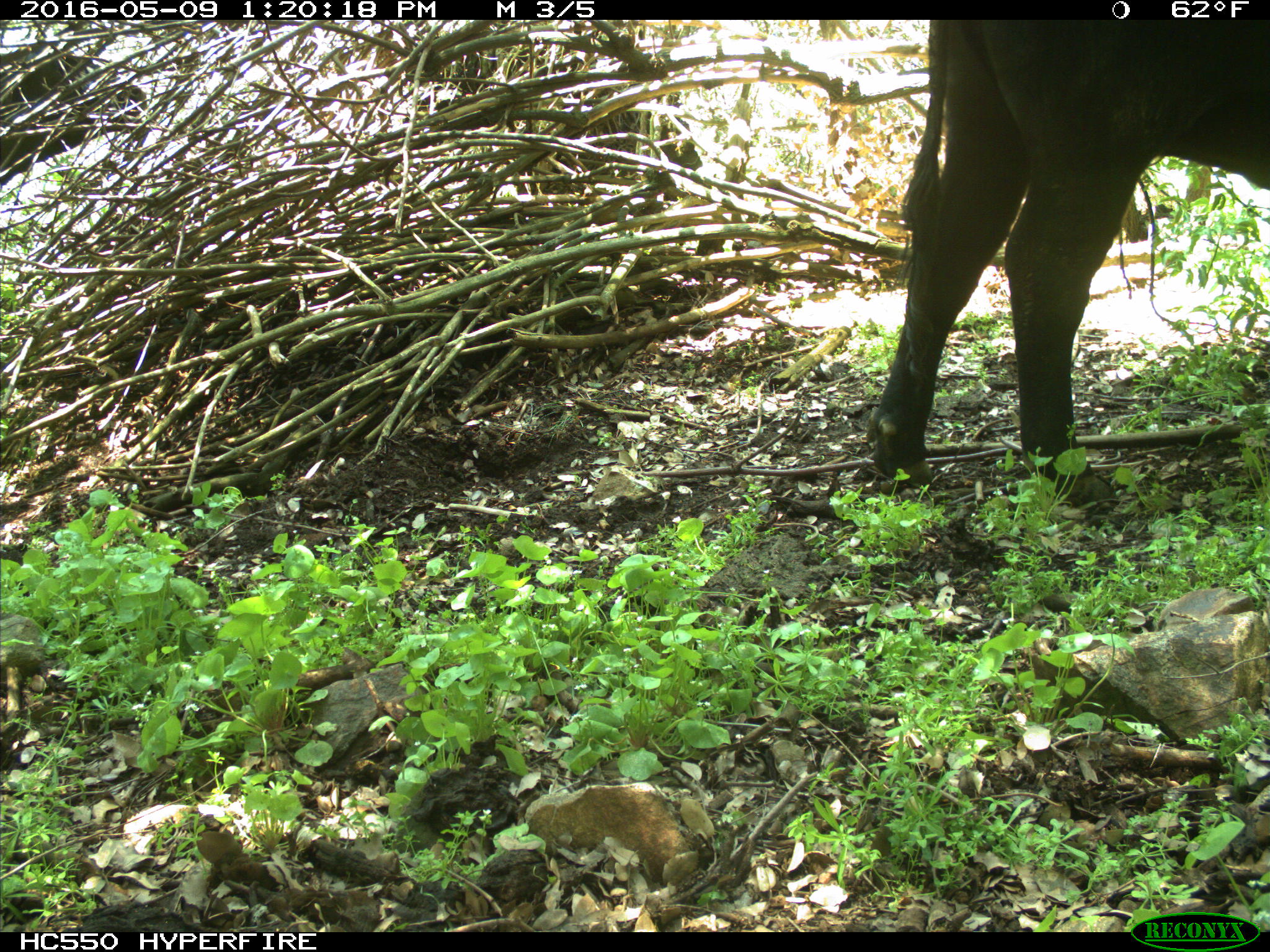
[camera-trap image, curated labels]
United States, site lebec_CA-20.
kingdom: Animalia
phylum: Chordata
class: Mammalia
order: Artiodactyla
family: Bovidae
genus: Bos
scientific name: Bos taurus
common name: domestic cow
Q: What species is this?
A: Bos taurus (domestic cow).